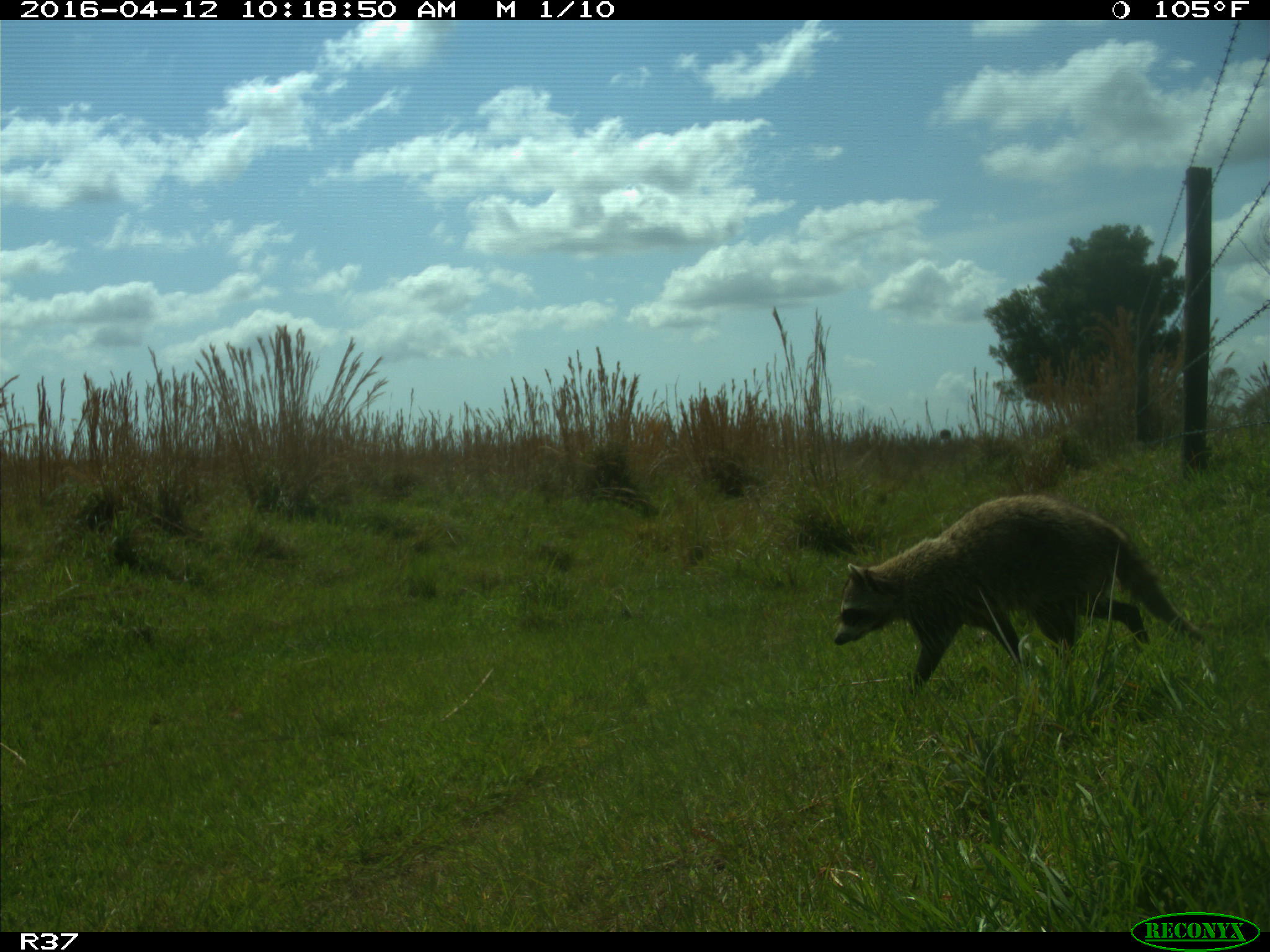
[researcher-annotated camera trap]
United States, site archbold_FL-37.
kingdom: Animalia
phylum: Chordata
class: Mammalia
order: Carnivora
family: Procyonidae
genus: Procyon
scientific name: Procyon lotor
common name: common raccoon